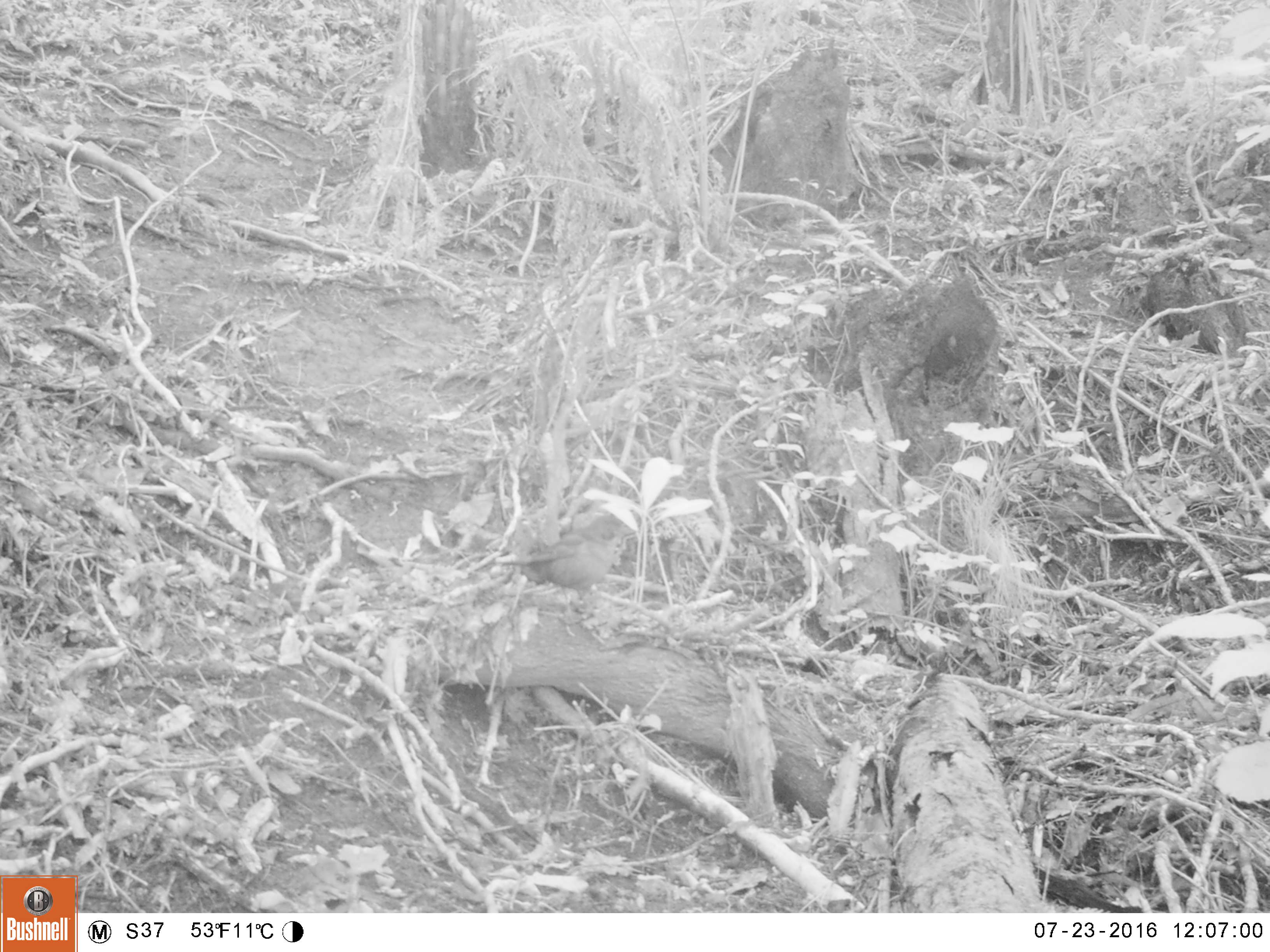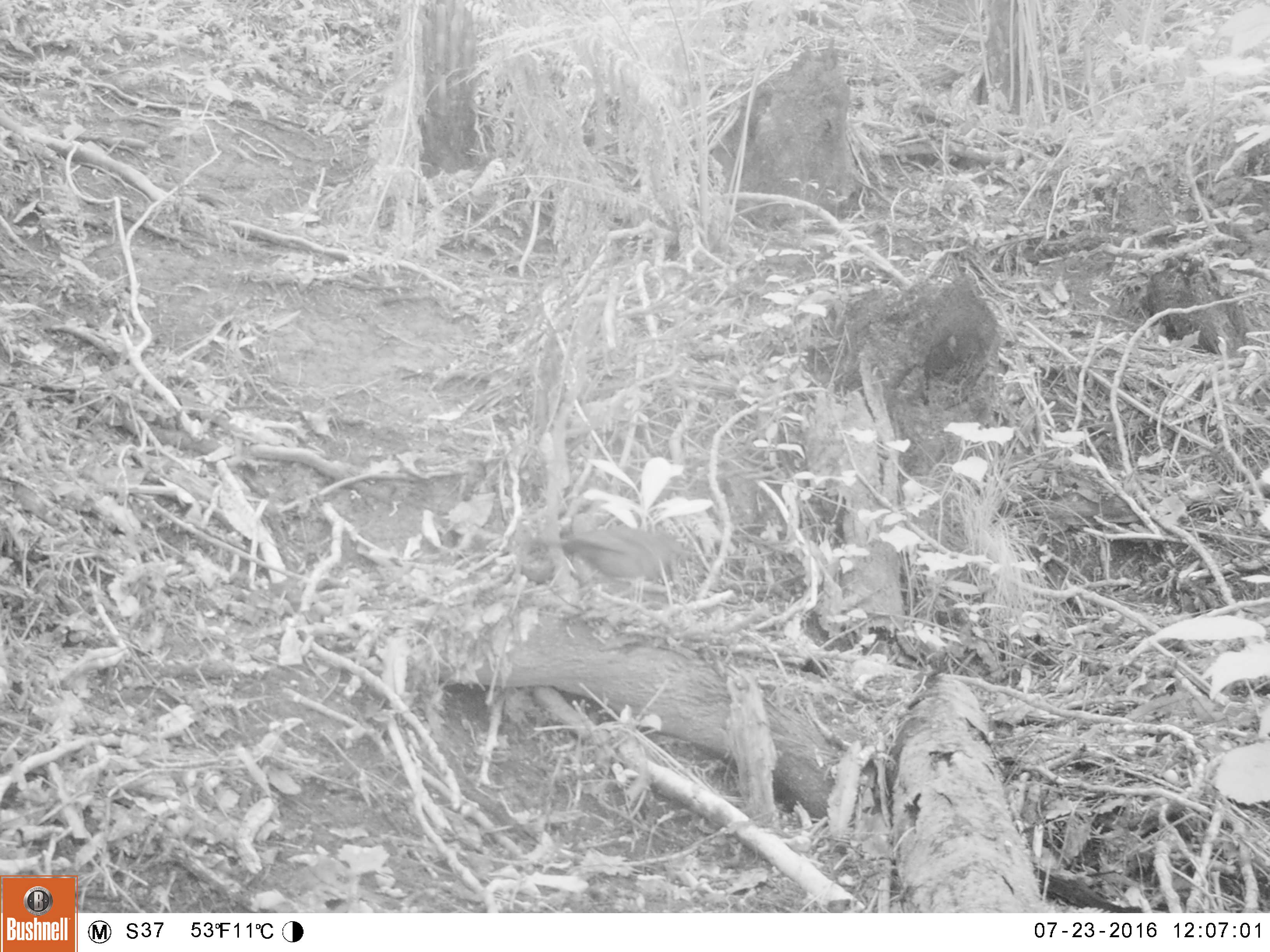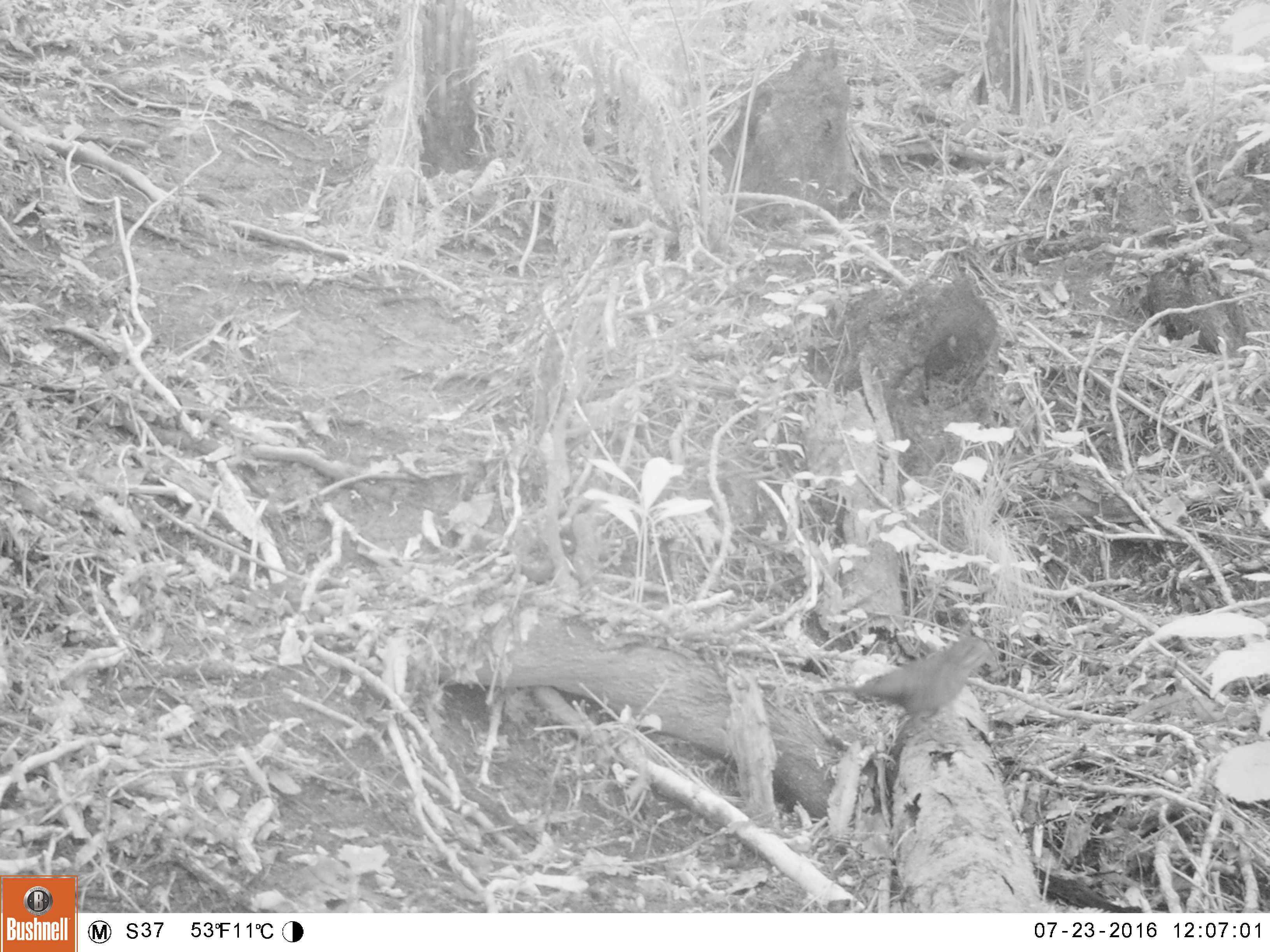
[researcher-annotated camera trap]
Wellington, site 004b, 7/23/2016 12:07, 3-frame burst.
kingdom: Animalia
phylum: Chordata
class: Aves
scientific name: Aves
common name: bird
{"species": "bird (Aves)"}